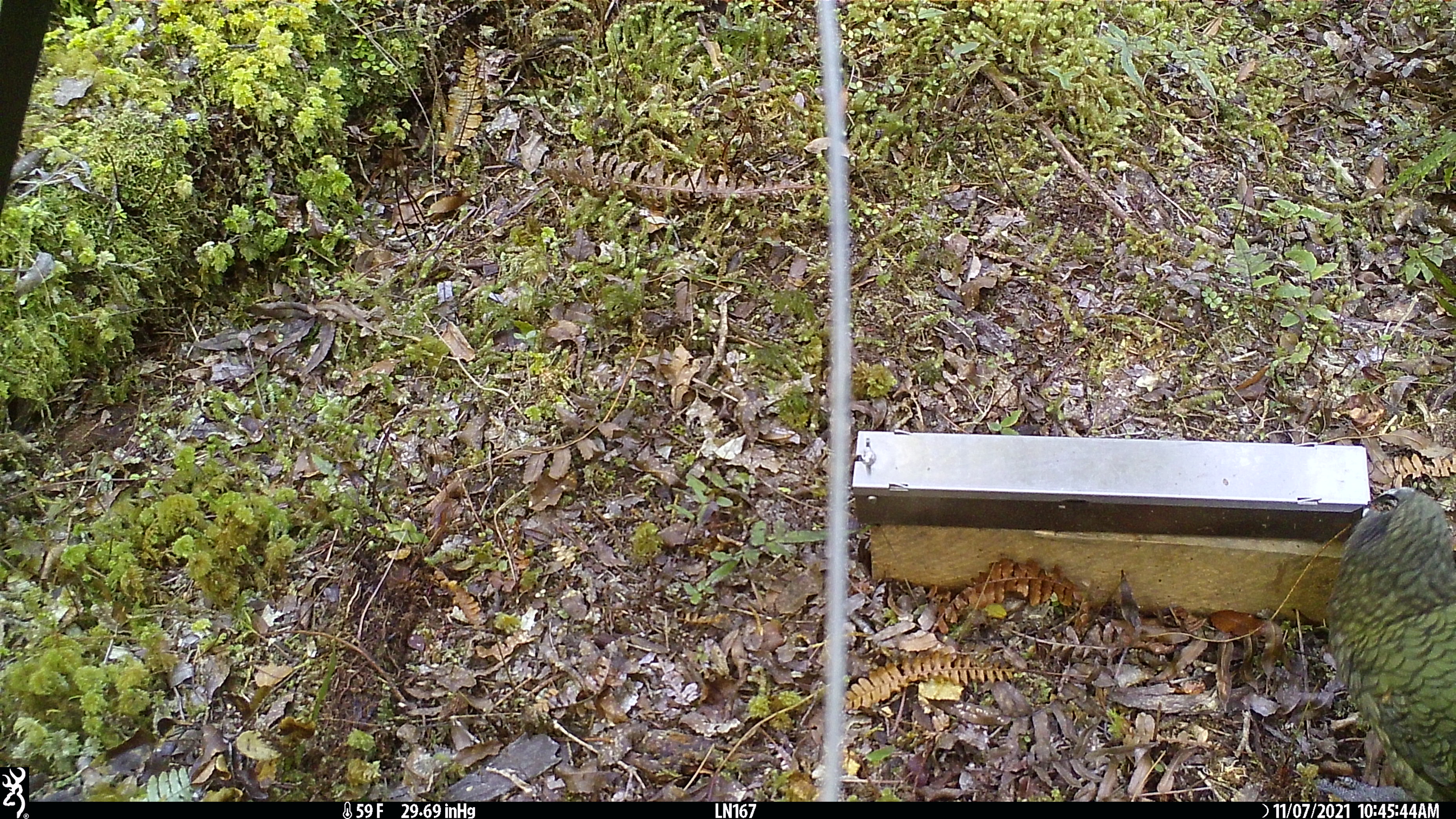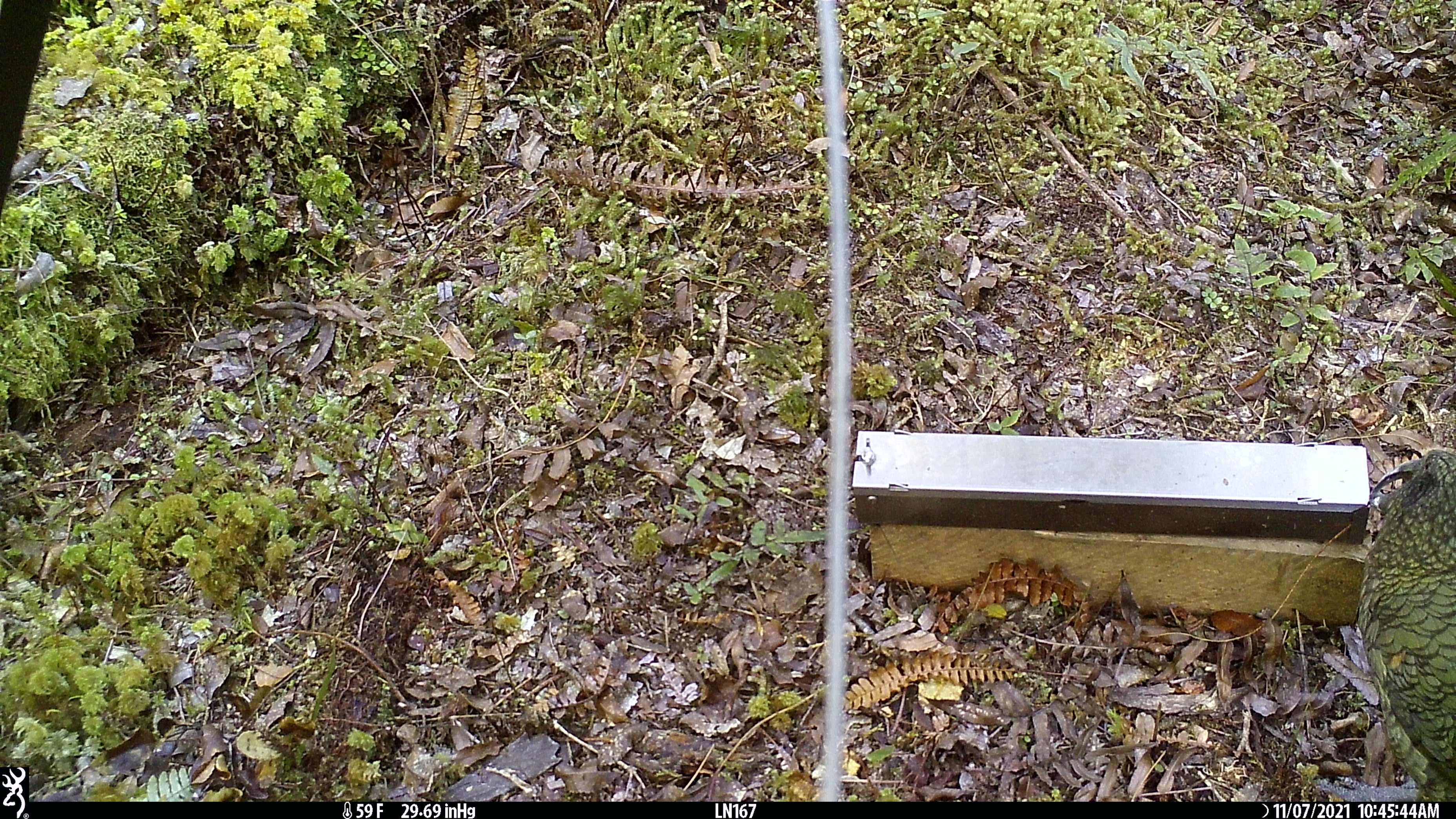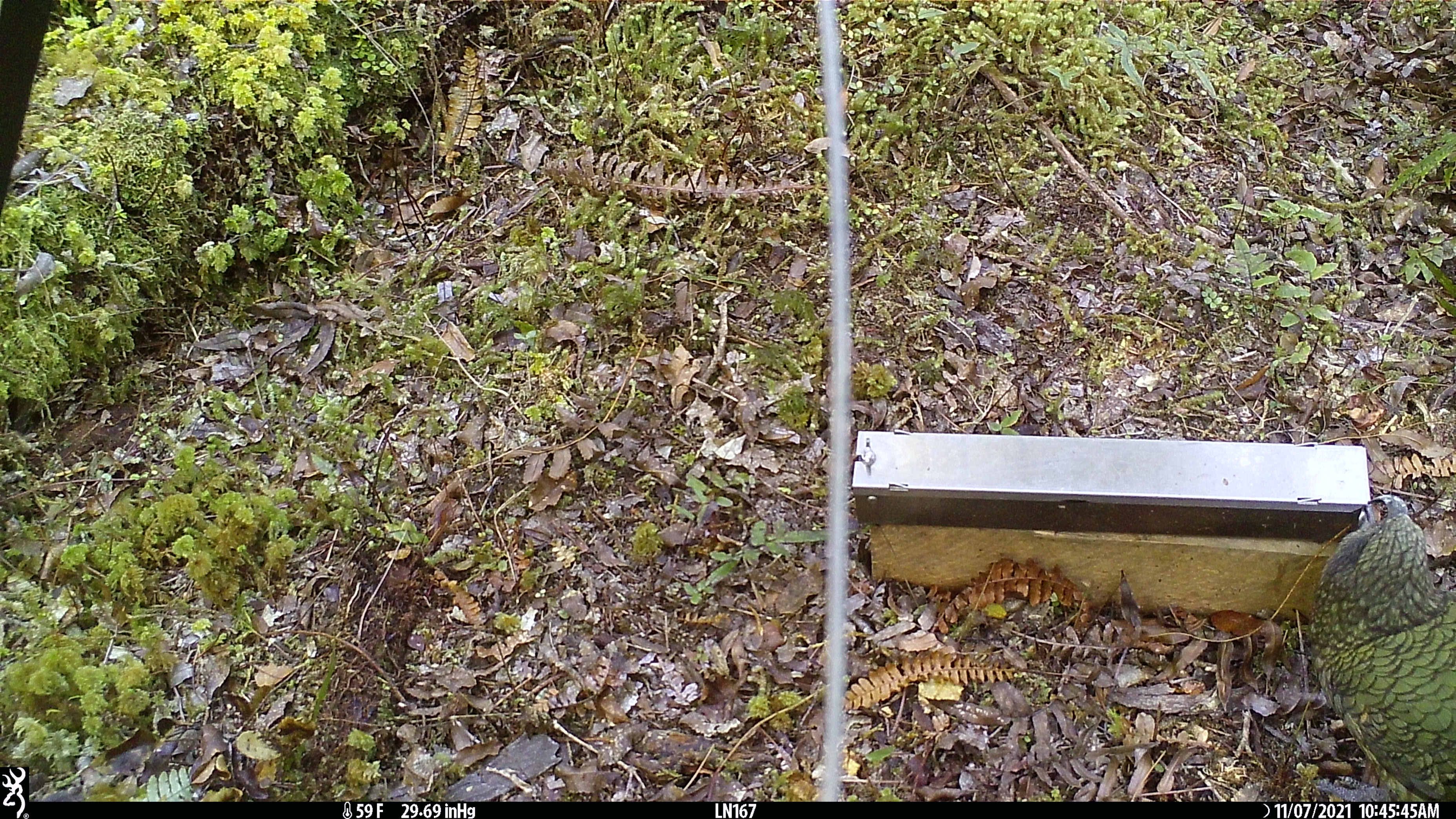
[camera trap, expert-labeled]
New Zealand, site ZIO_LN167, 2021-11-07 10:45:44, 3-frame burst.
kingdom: Animalia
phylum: Chordata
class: Aves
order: Psittaciformes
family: Strigopidae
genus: Nestor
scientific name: Nestor notabilis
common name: kea